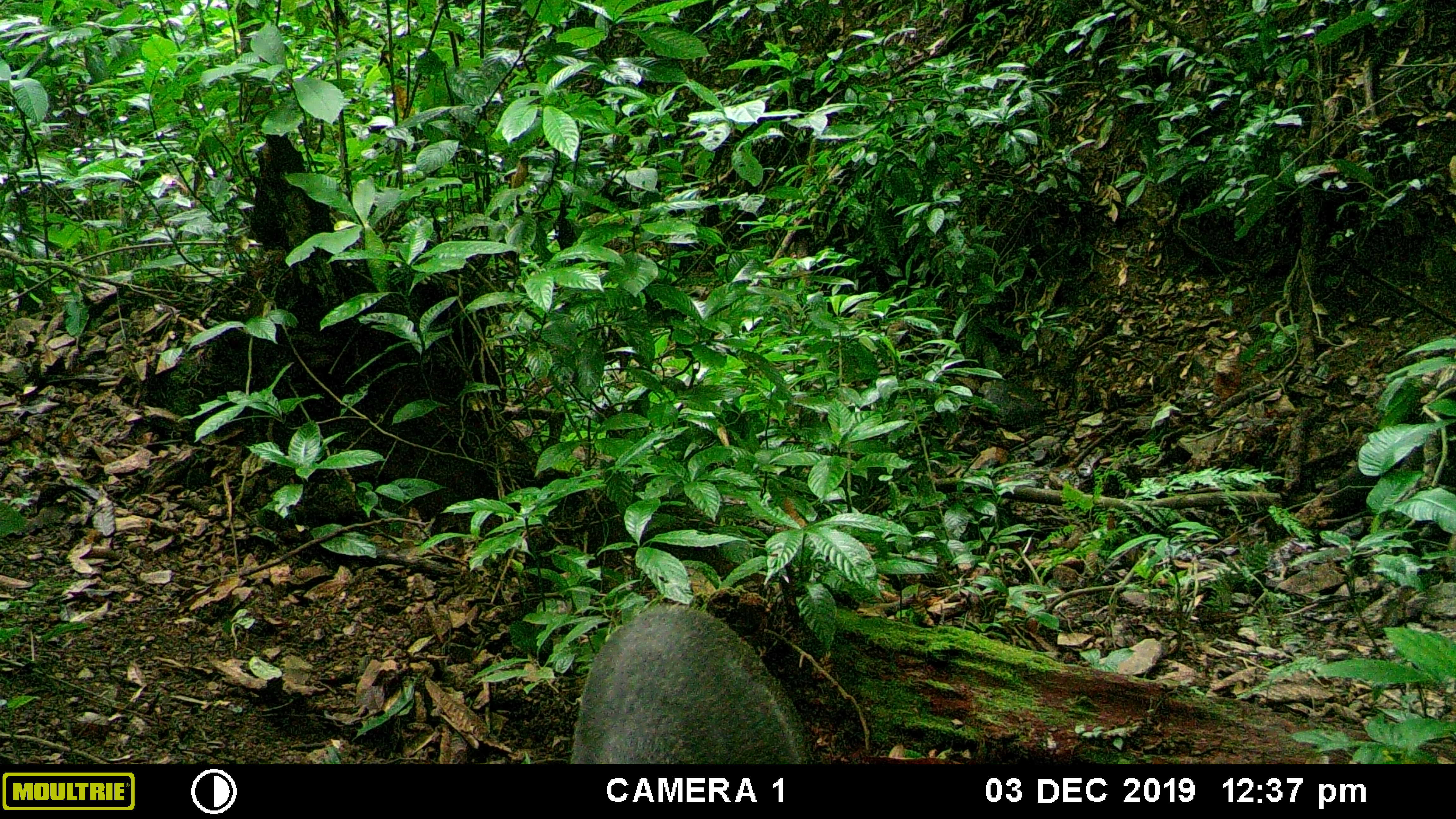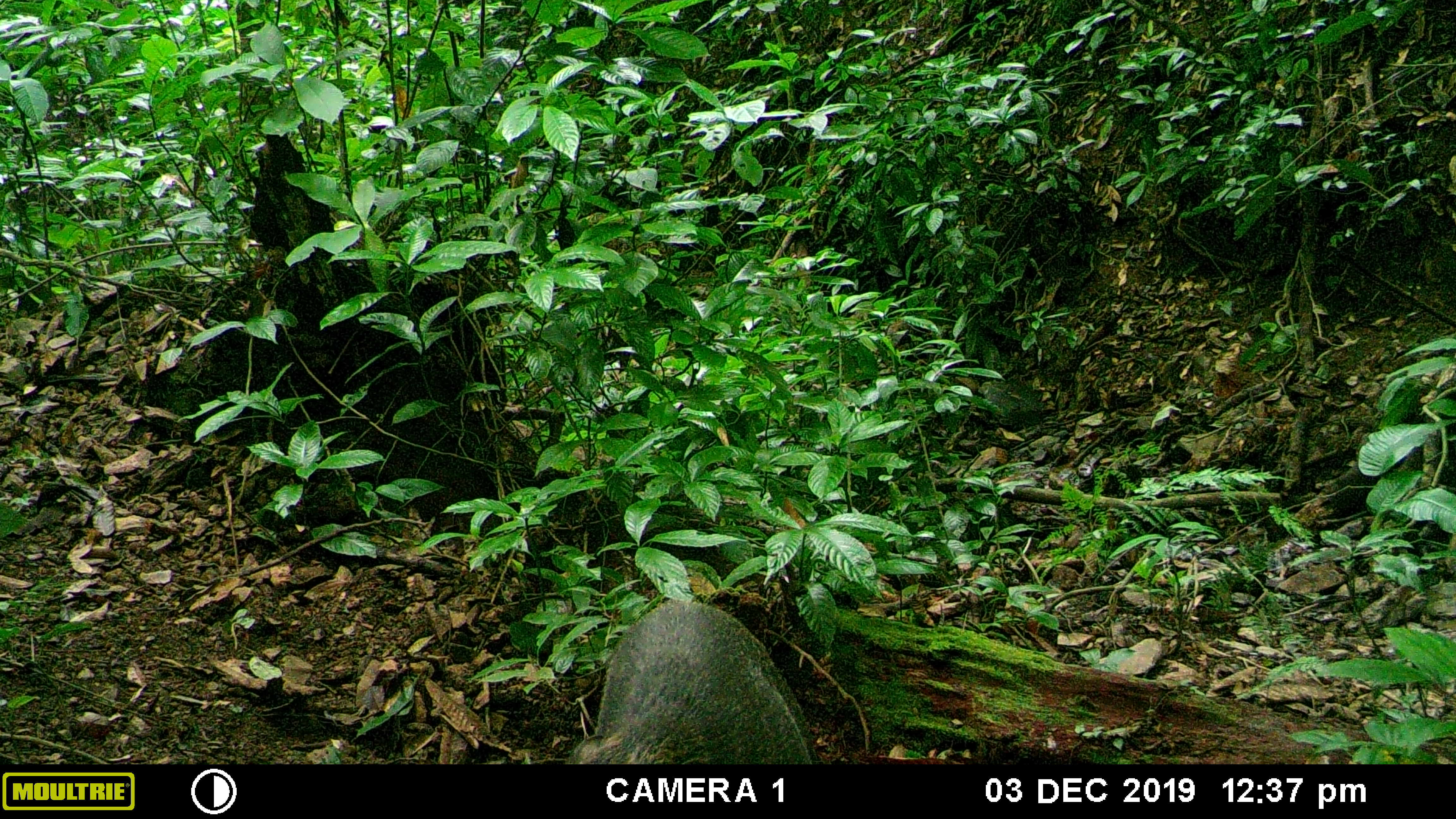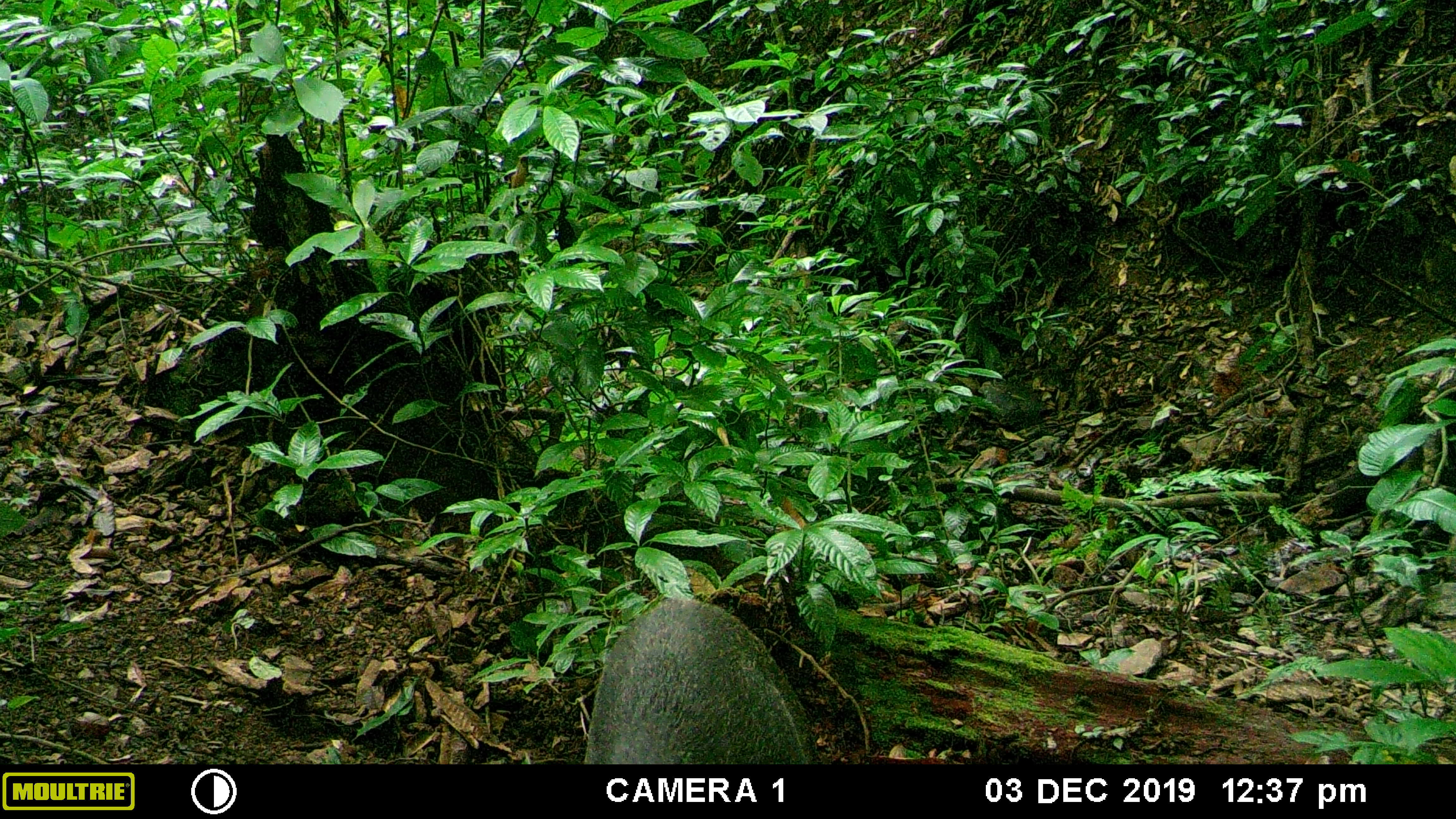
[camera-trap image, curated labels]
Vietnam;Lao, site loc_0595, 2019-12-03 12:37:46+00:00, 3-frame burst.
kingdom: Animalia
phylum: Chordata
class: Mammalia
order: Artiodactyla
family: Suidae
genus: Sus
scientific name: Sus scrofa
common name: eurasian wild pig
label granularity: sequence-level